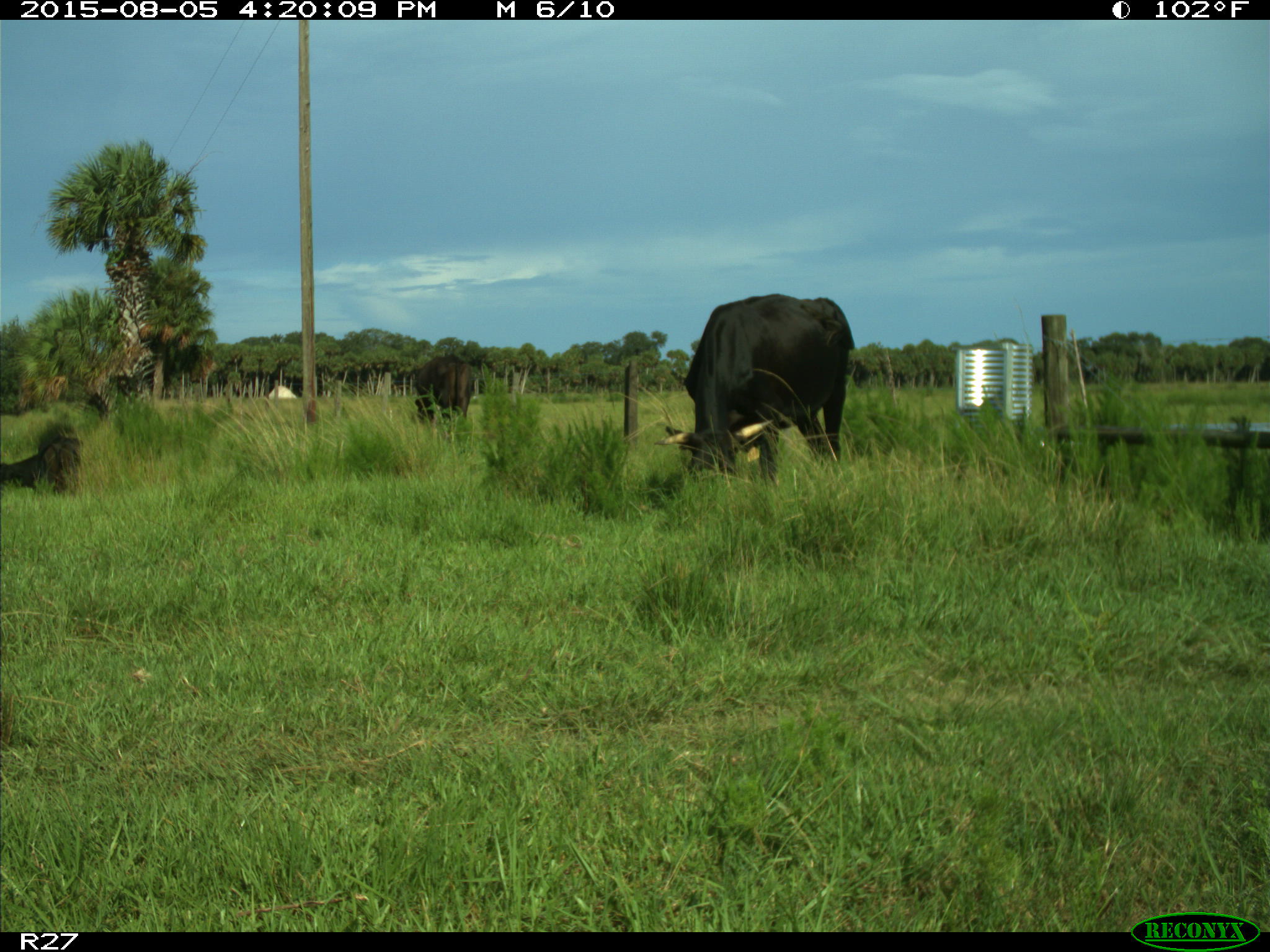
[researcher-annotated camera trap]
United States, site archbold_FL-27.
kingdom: Animalia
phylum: Chordata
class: Mammalia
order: Artiodactyla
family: Bovidae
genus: Bos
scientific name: Bos taurus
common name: domestic cow